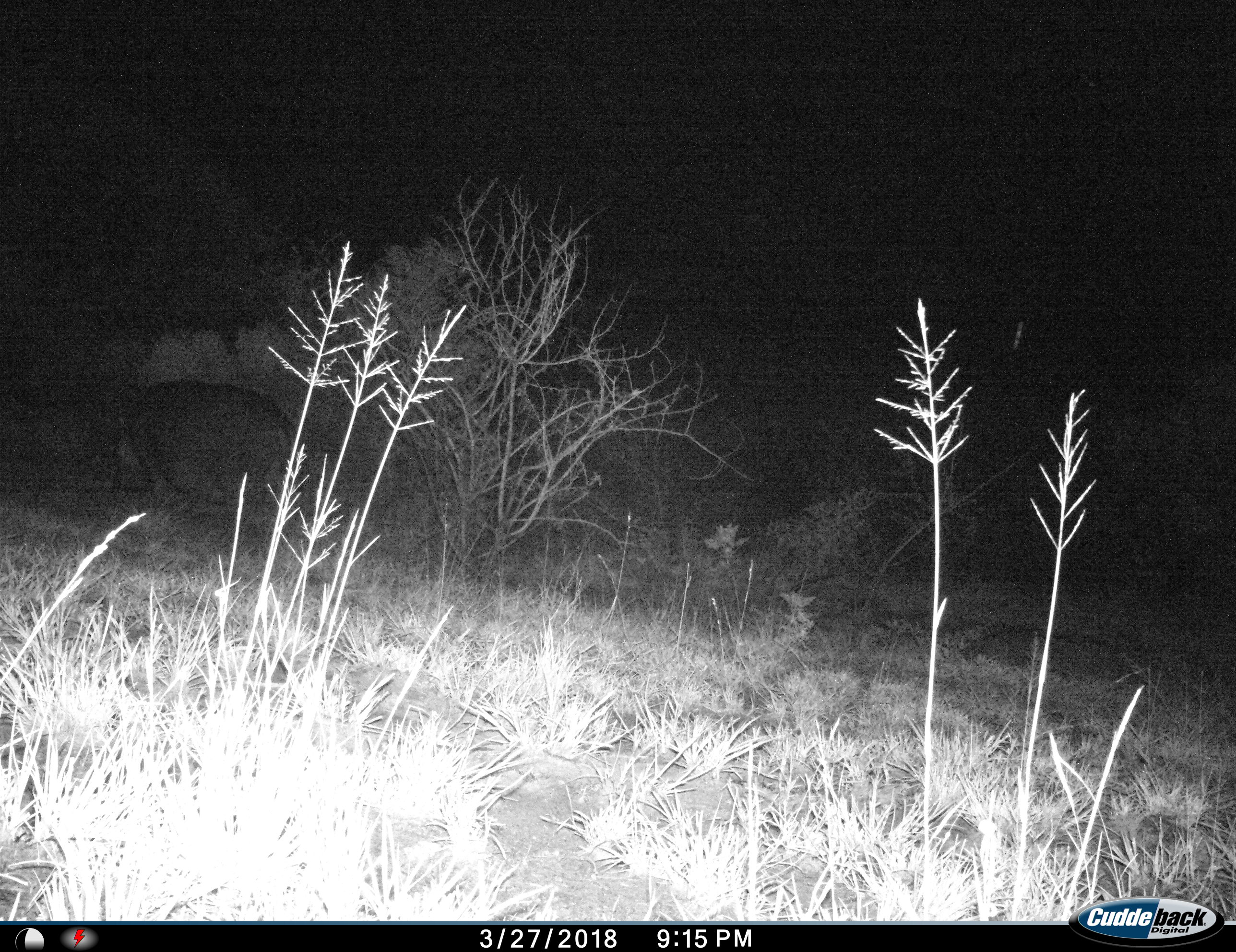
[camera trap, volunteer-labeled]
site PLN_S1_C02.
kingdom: Animalia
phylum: Chordata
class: Mammalia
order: Artiodactyla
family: Hippopotamidae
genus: Hippopotamus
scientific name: Hippopotamus amphibius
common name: hippopotamus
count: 1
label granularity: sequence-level